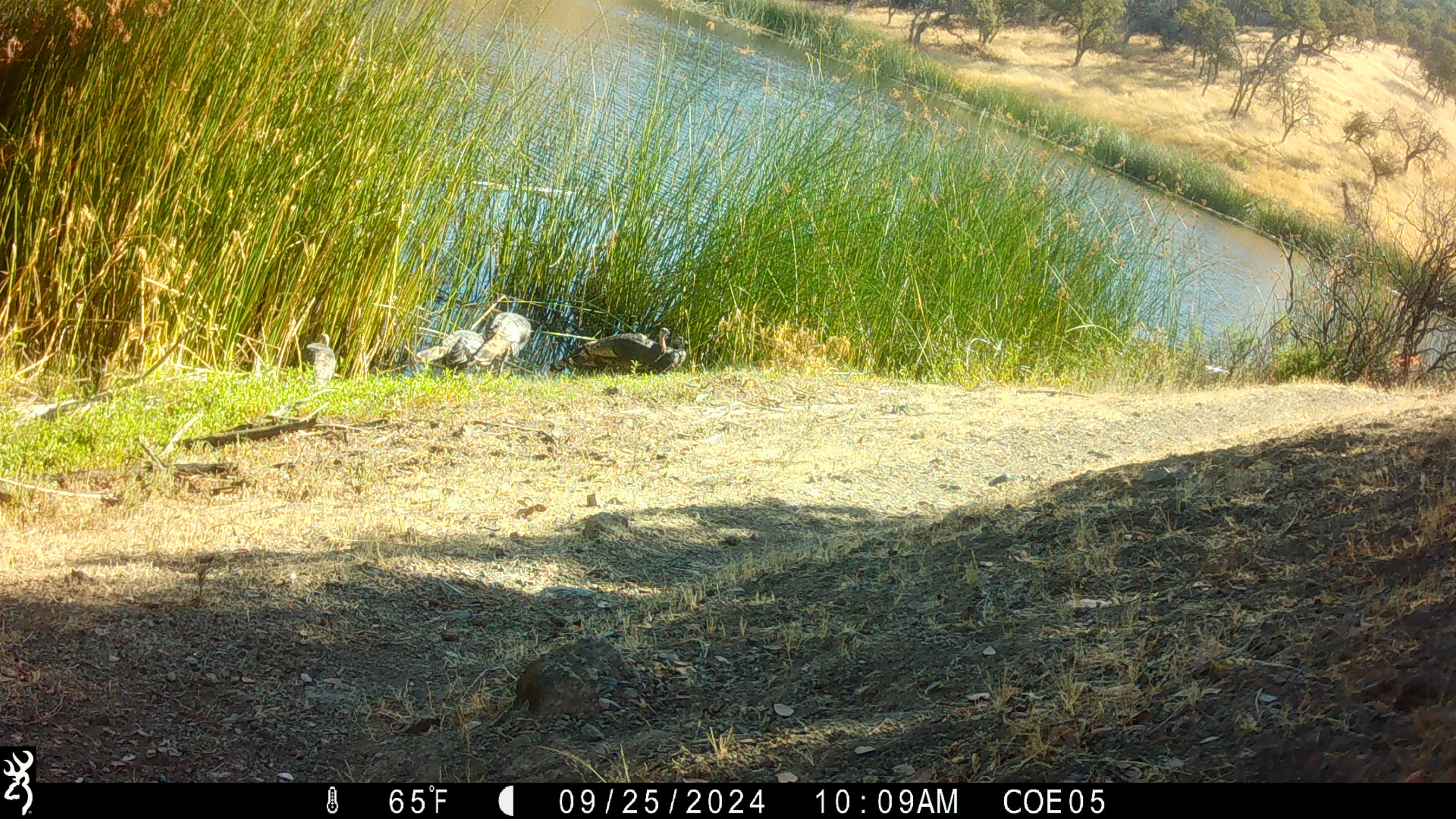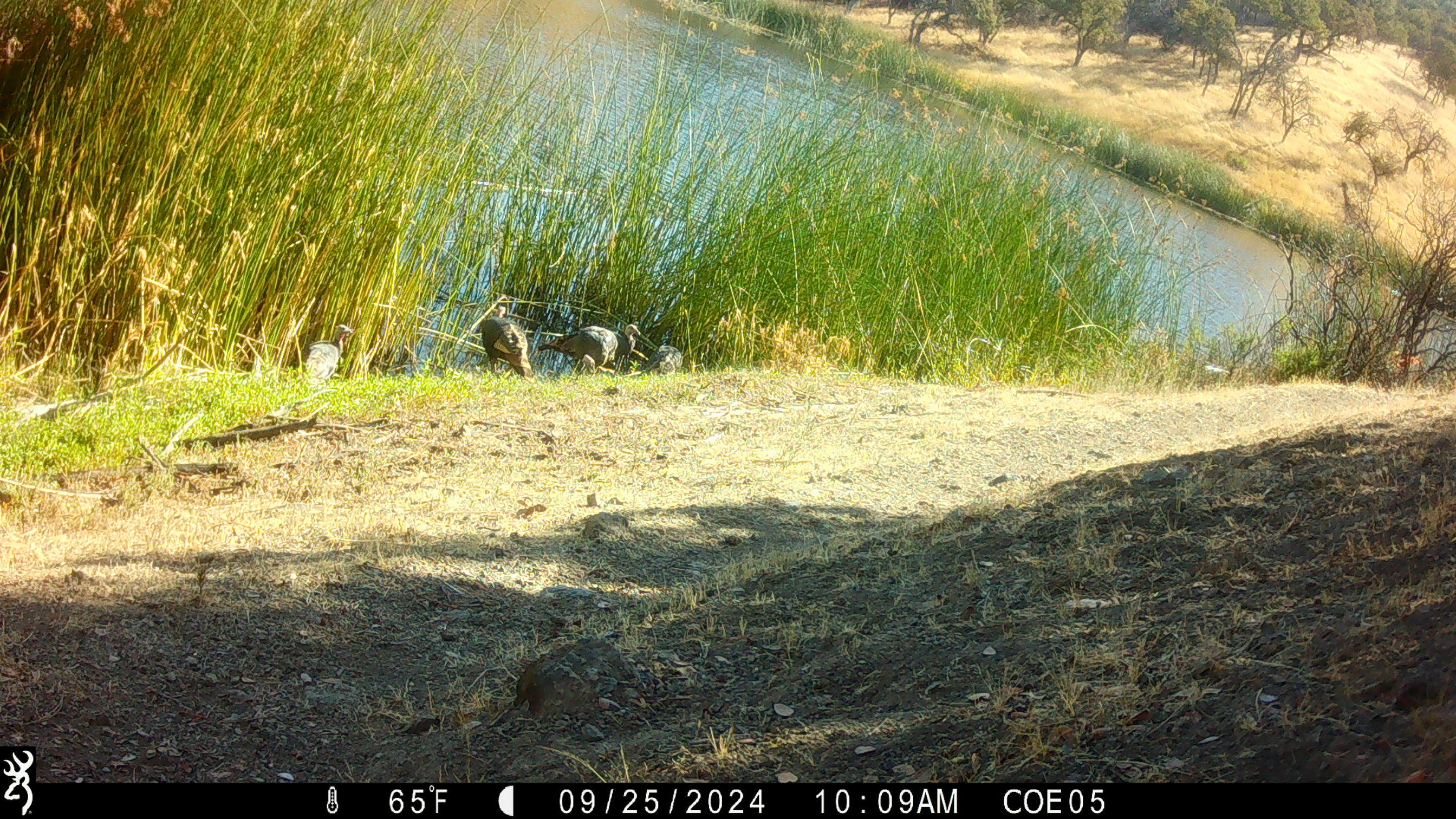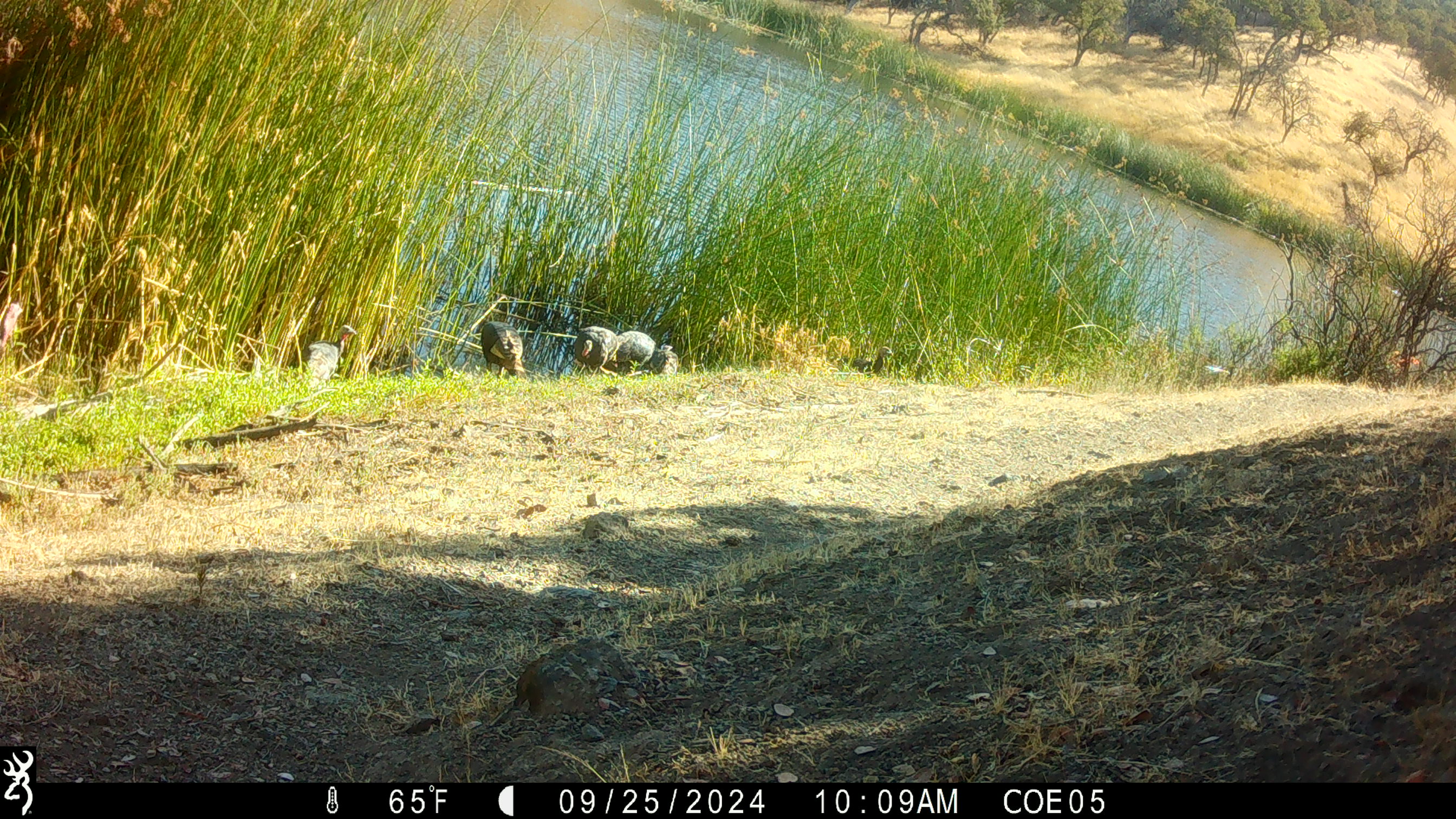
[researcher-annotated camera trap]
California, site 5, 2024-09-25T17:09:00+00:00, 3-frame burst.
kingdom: Animalia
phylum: Chordata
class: Aves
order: Galliformes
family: Phasianidae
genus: Meleagris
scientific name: Meleagris gallopavo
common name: turkey